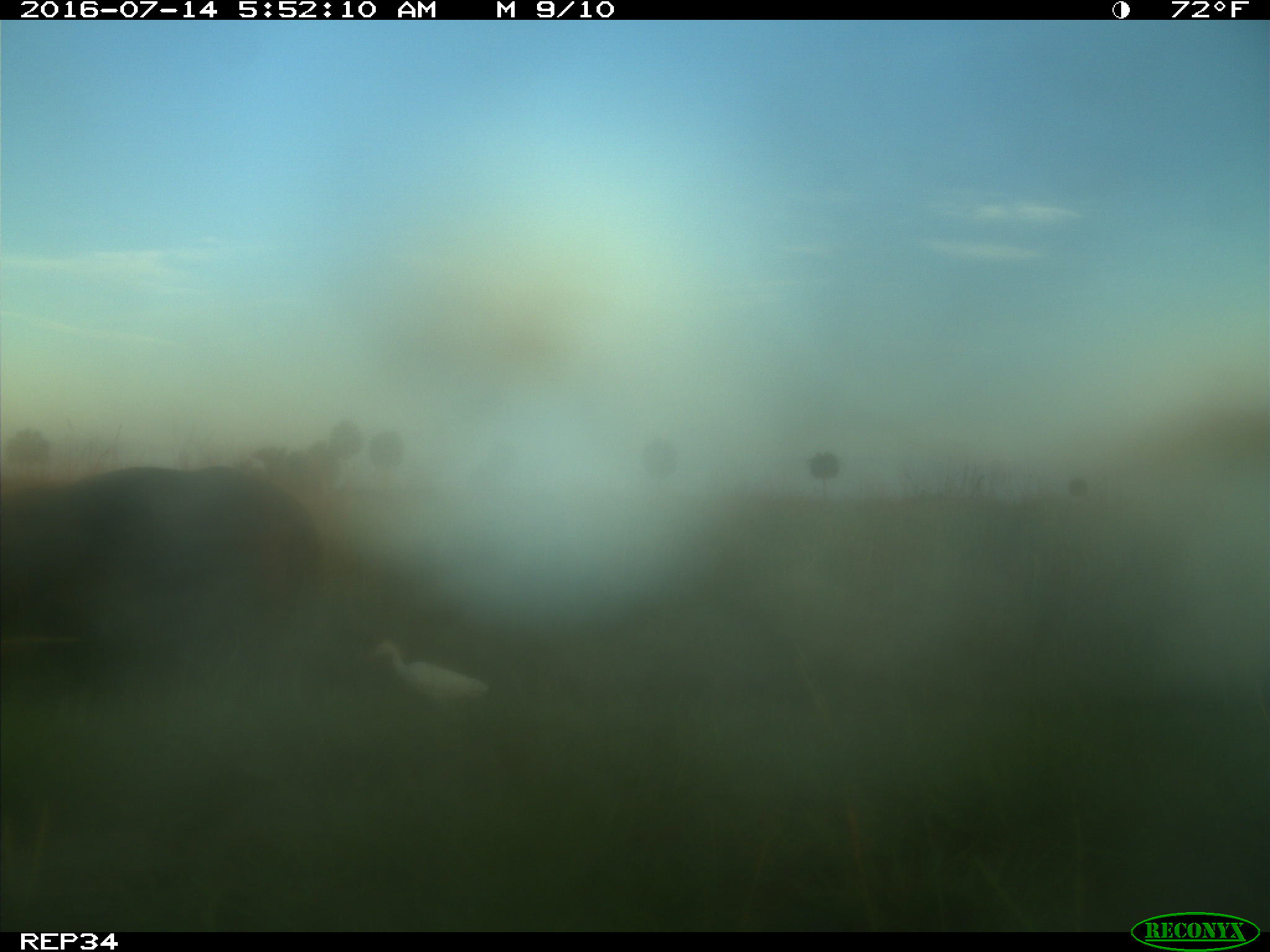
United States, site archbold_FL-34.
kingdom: Animalia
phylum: Chordata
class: Mammalia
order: Artiodactyla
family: Bovidae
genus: Bos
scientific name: Bos taurus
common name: domestic cow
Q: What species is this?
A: Bos taurus (domestic cow).